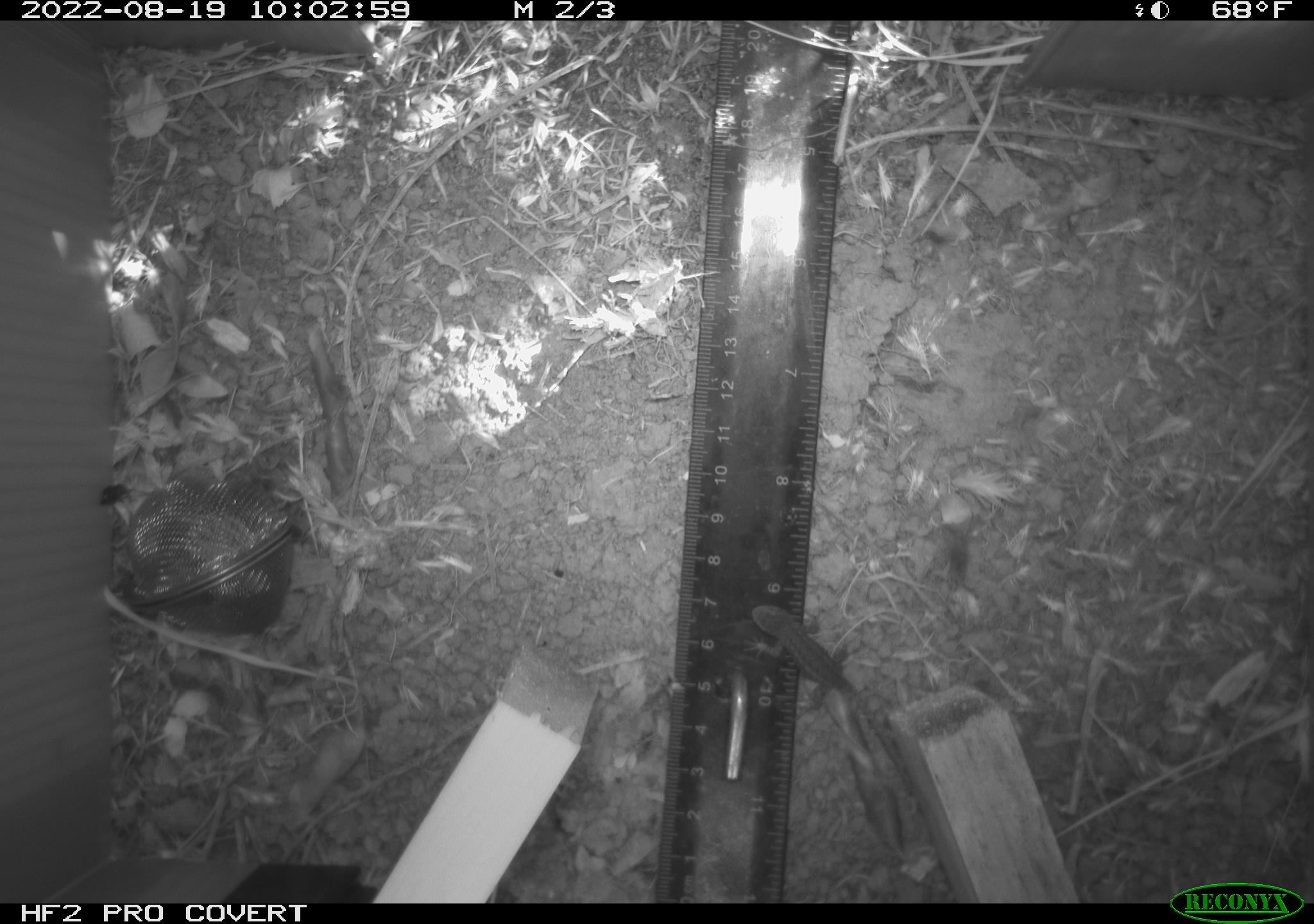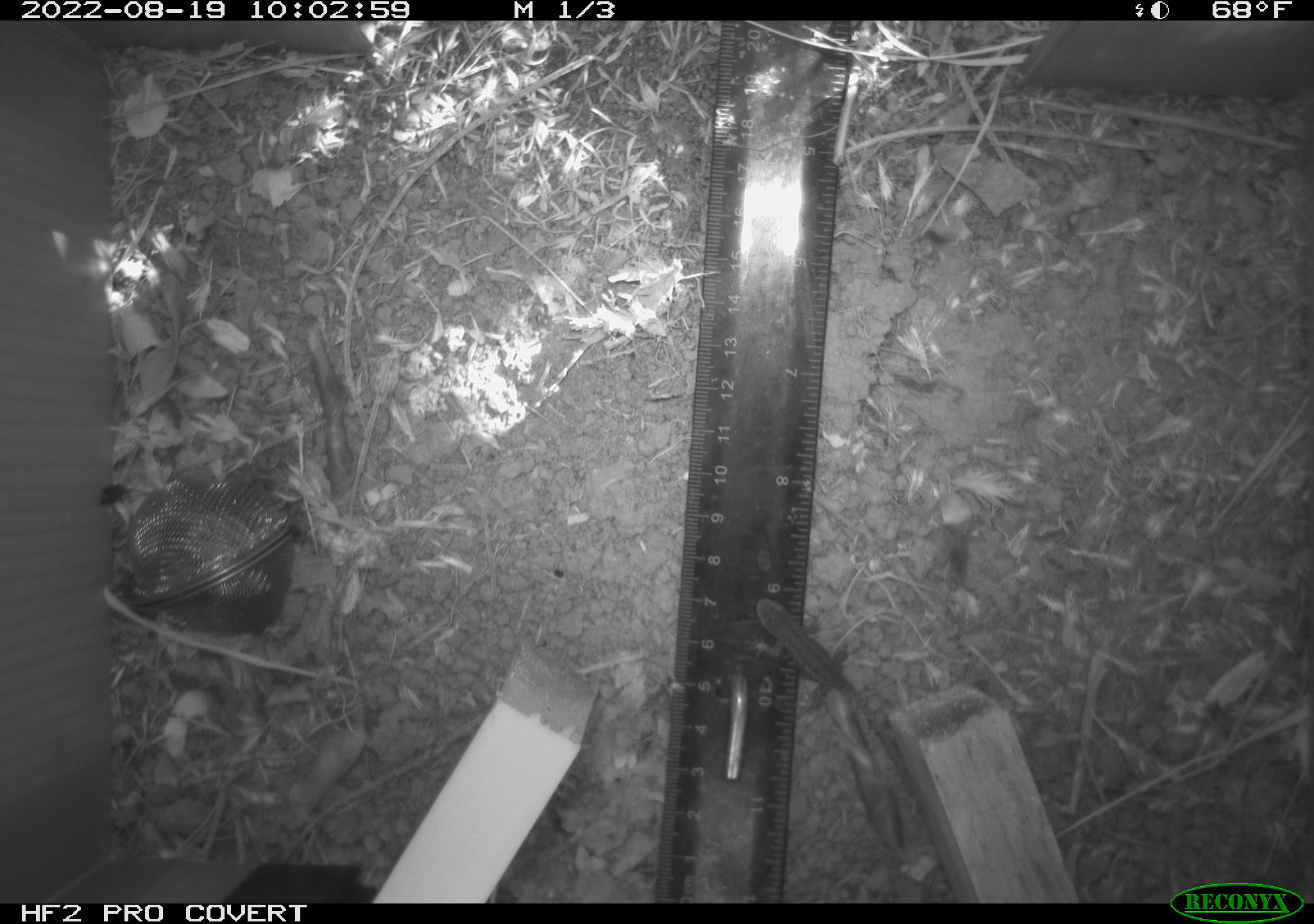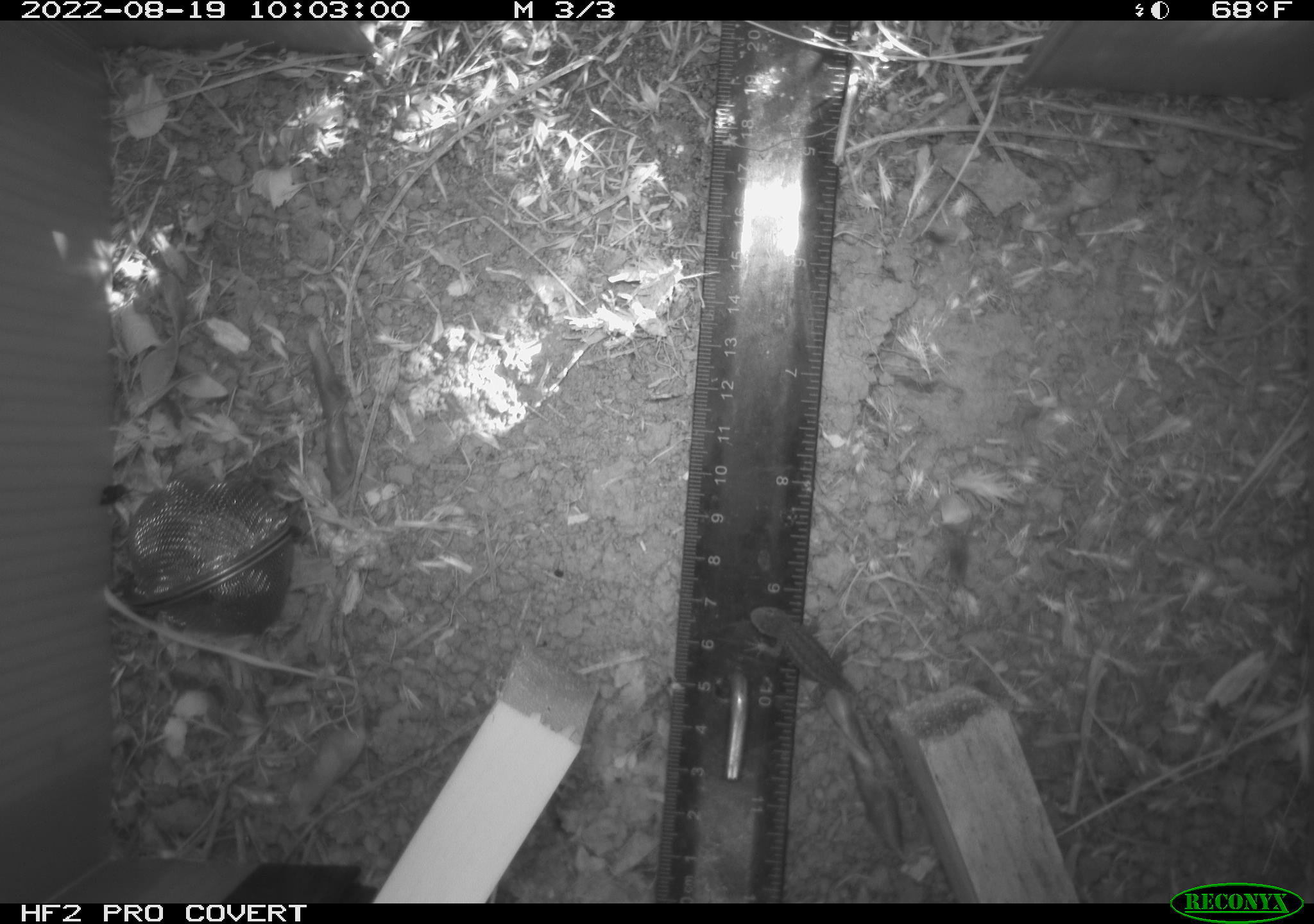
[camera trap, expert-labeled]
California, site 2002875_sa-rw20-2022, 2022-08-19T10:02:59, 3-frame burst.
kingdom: Animalia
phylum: Chordata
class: Reptilia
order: Squamata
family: Phrynosomatidae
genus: Sceloporus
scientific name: Sceloporus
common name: spiny lizards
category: sceloporus species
Sceloporus species (spiny lizards) (Sceloporus).